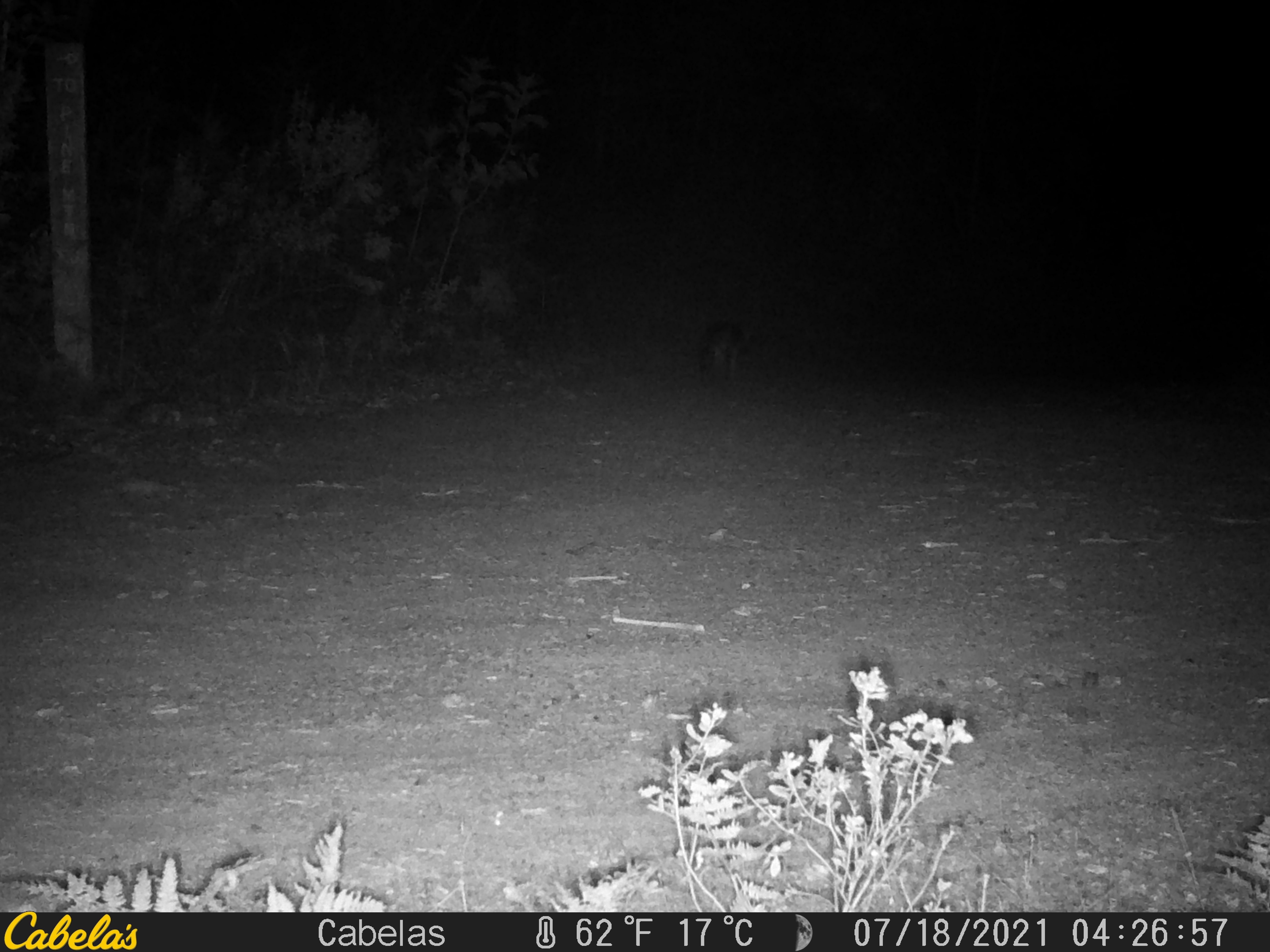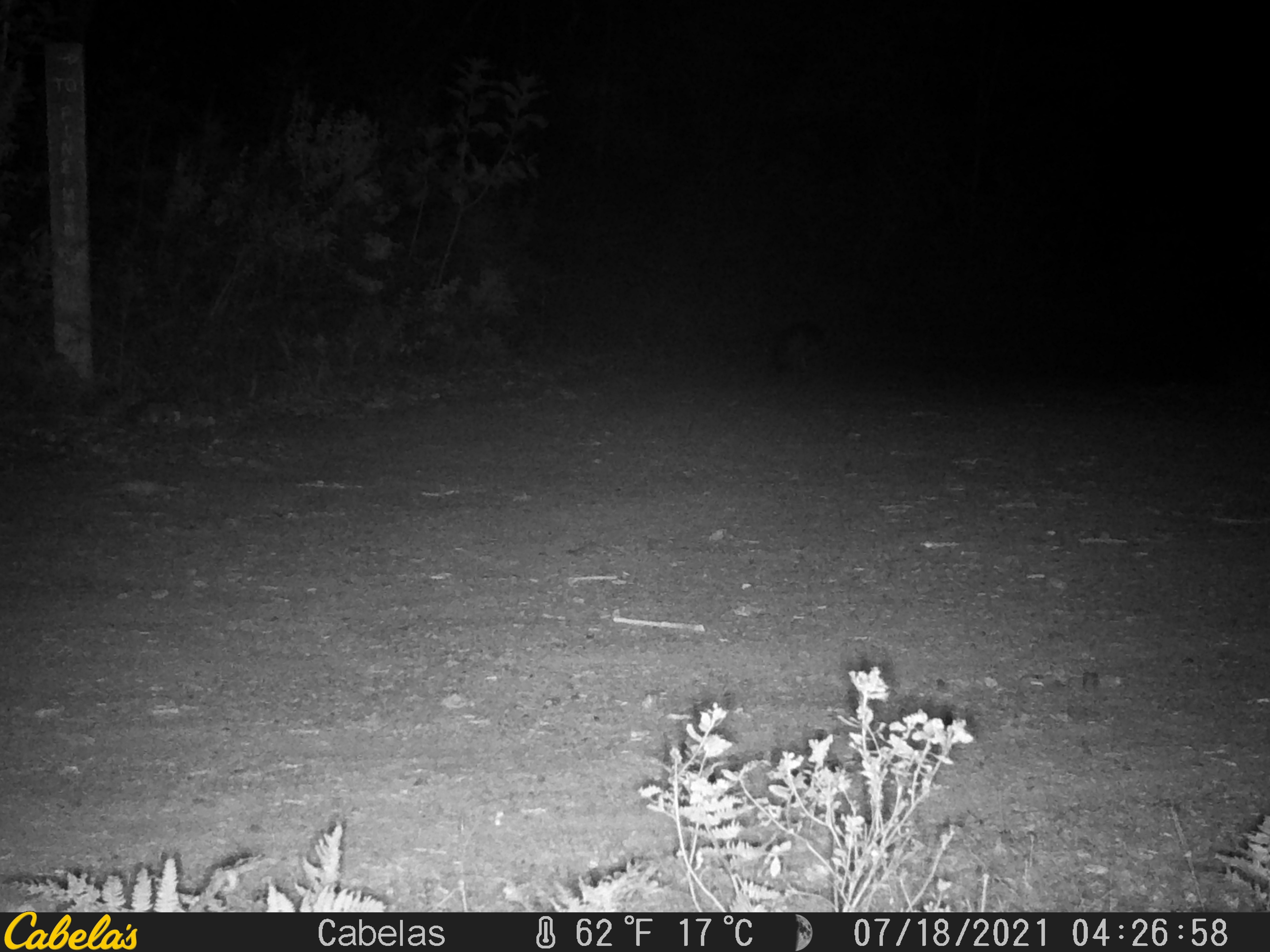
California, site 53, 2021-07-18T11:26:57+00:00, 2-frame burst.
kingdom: Animalia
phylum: Chordata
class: Mammalia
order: Carnivora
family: Canidae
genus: Urocyon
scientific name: Urocyon cinereoargenteus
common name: gray fox